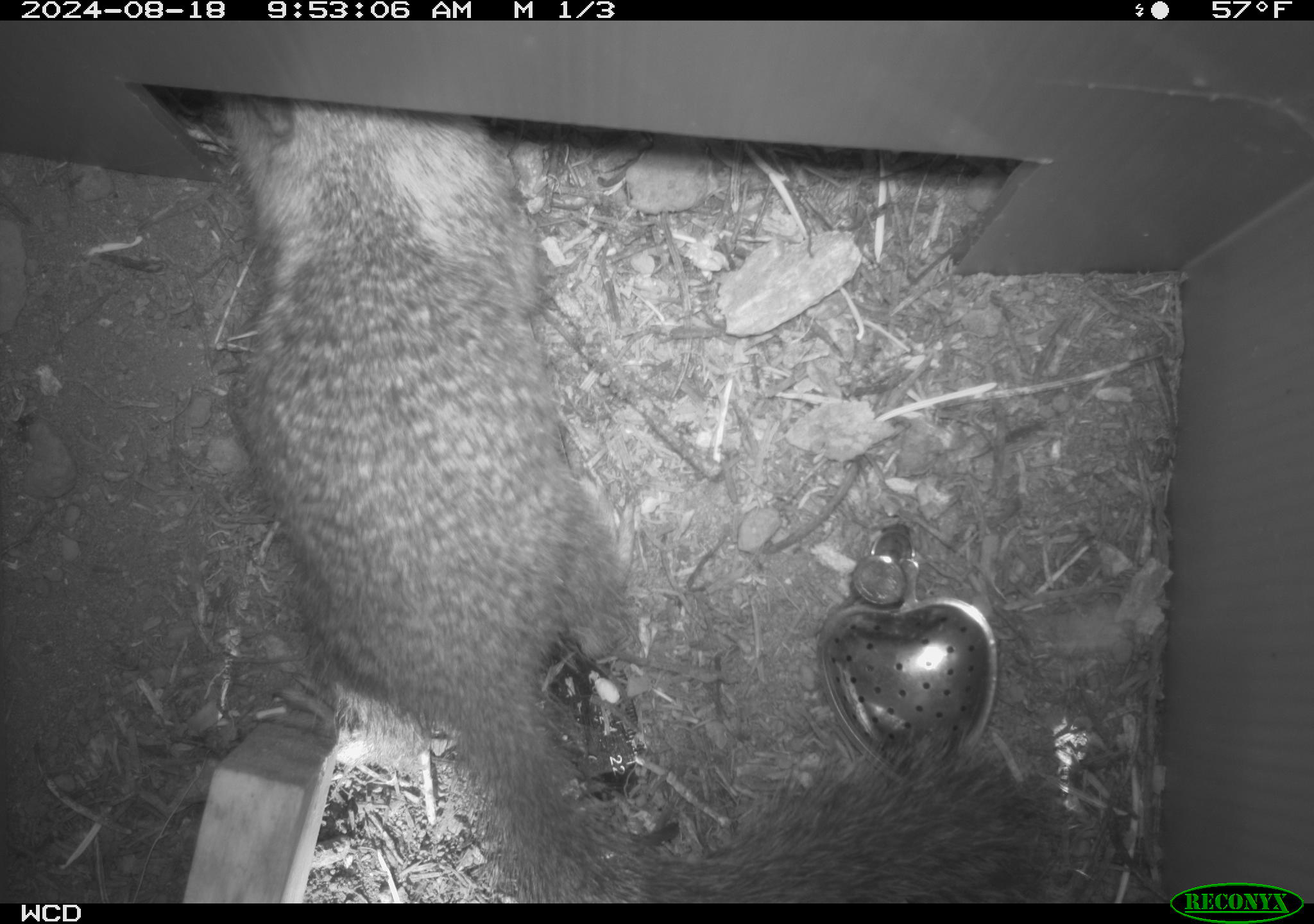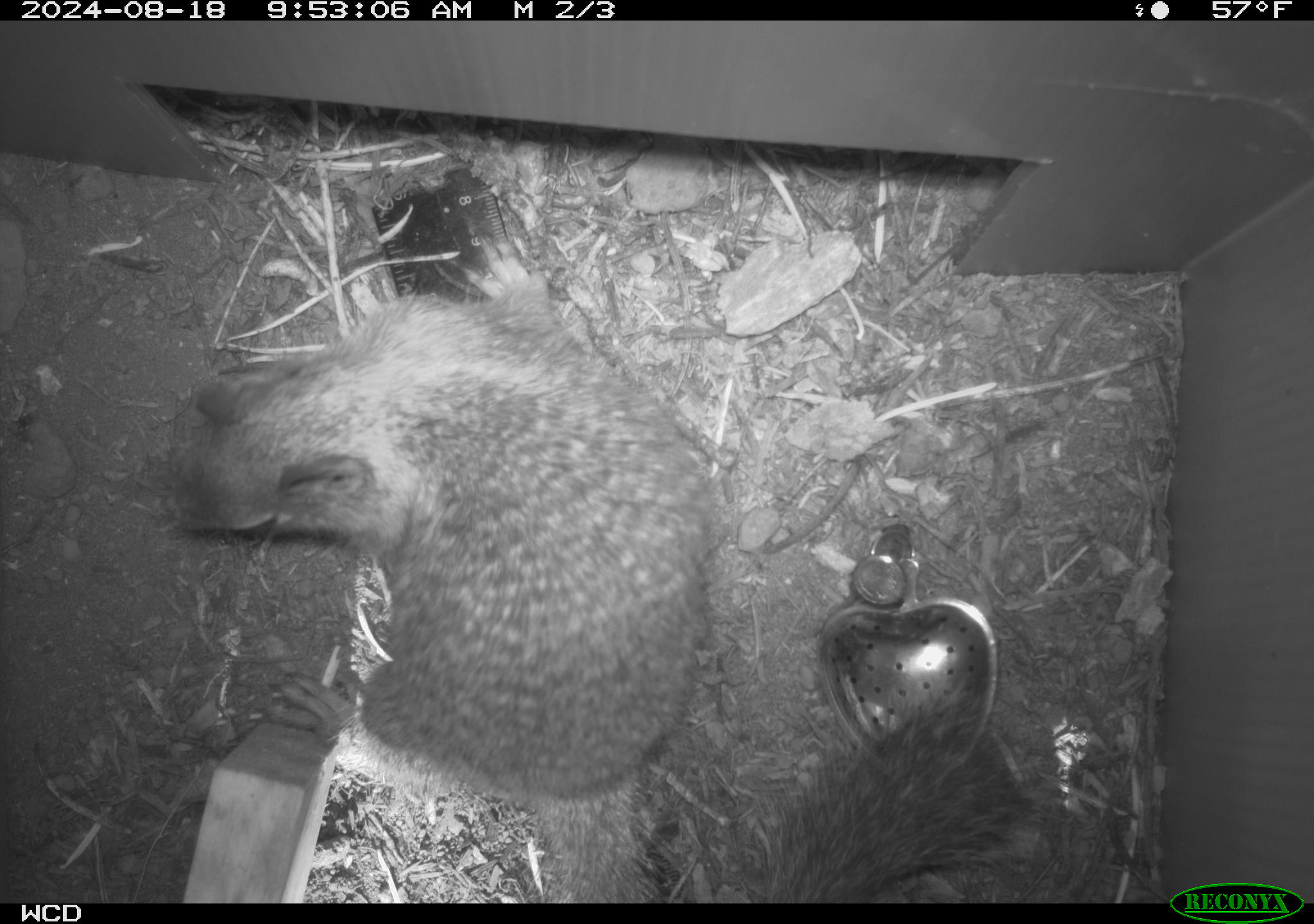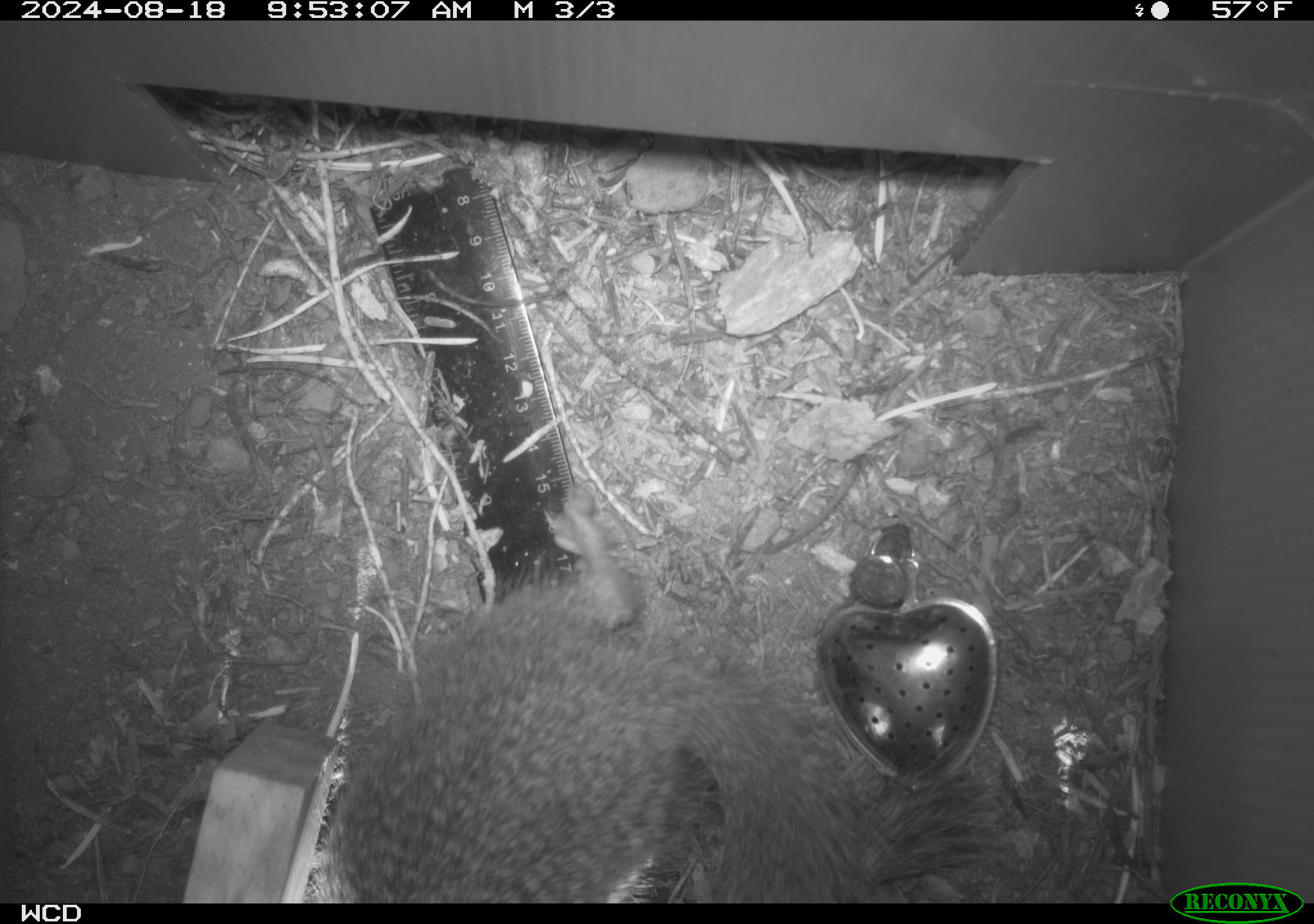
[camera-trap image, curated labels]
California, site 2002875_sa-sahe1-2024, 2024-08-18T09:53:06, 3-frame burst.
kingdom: Animalia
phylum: Chordata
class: Mammalia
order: Rodentia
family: Sciuridae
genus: Otospermophilus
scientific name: Otospermophilus beecheyi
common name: california ground squirrel